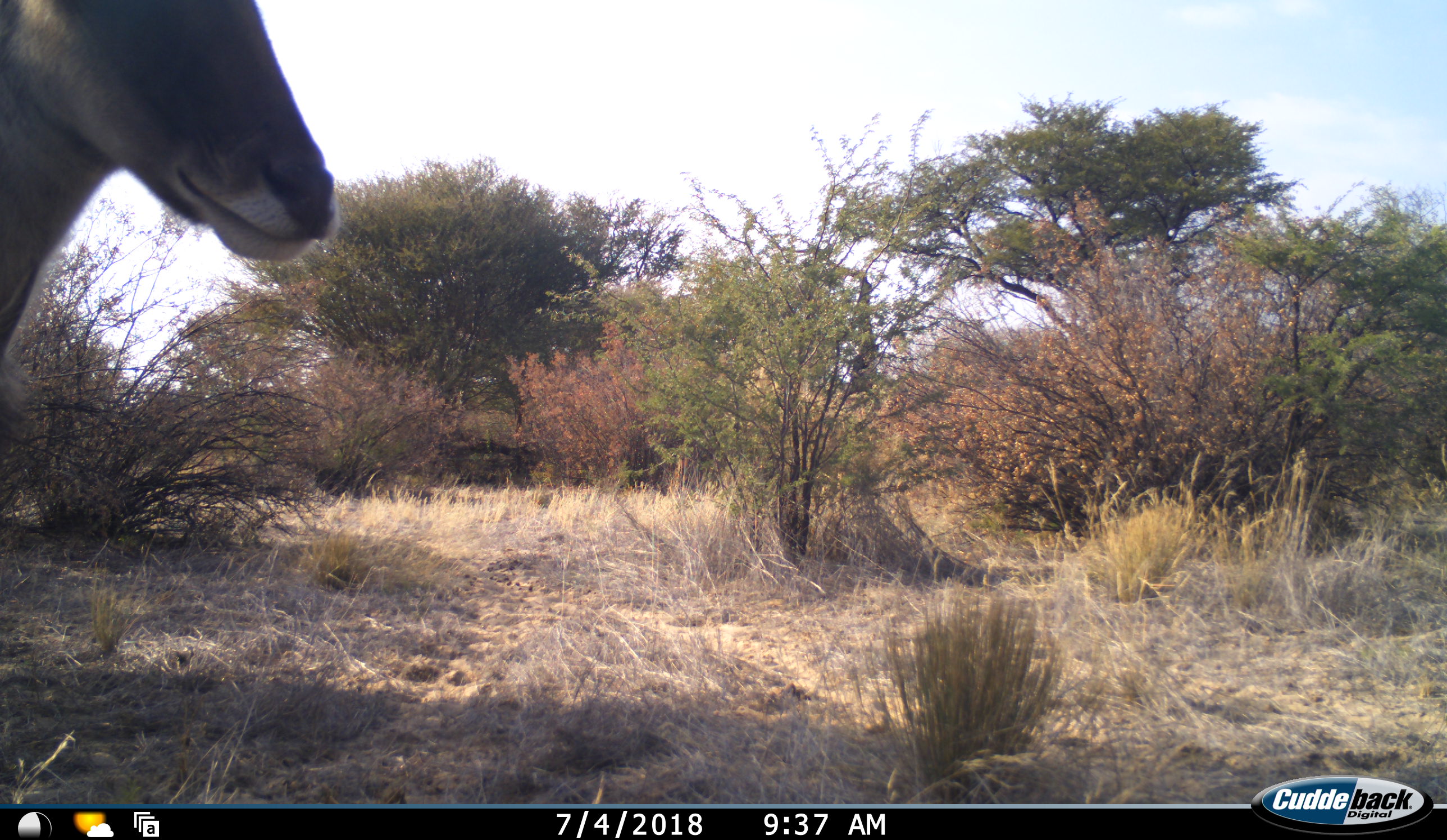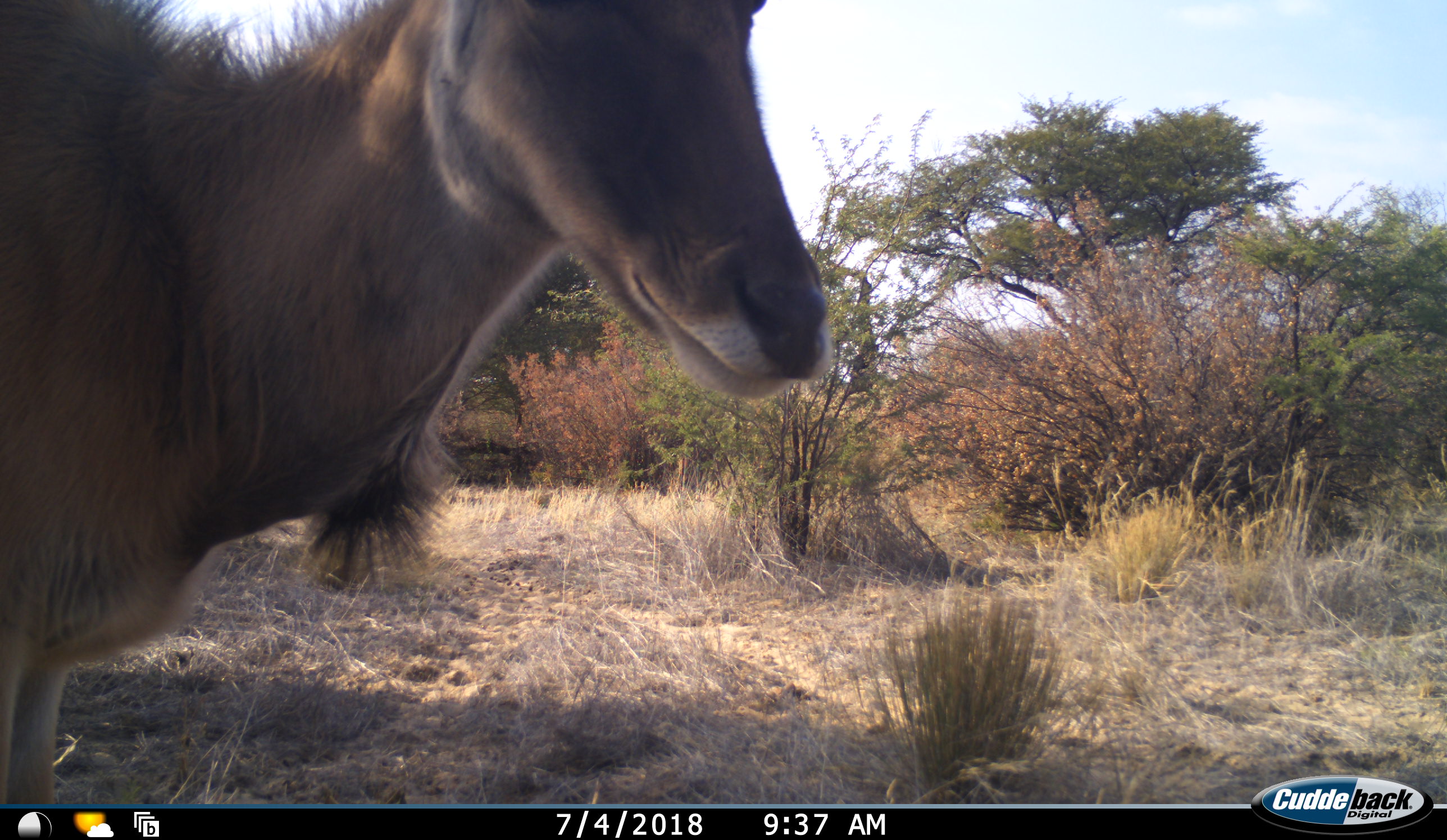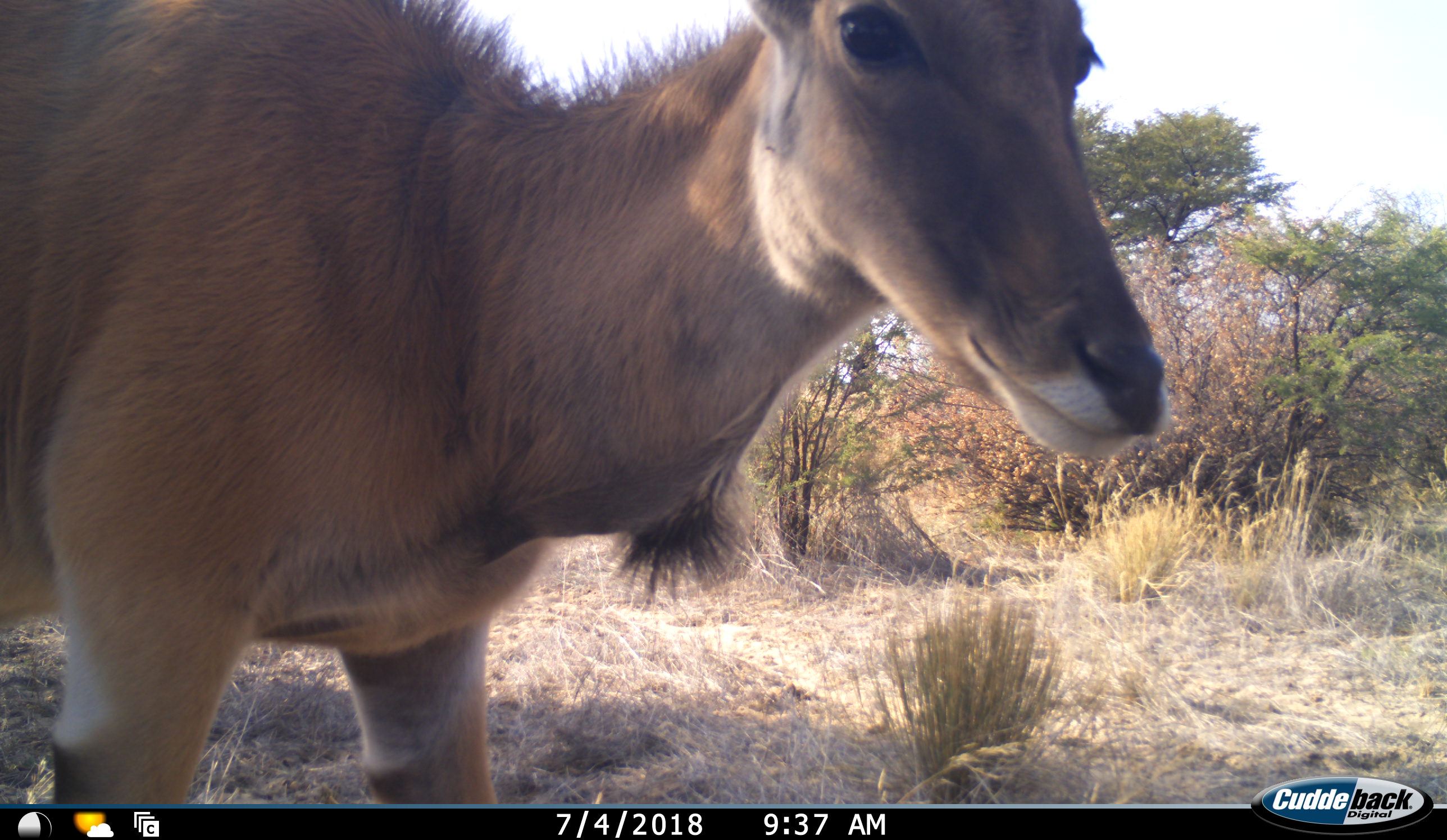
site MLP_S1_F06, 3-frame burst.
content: unidentified animal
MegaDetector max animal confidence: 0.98